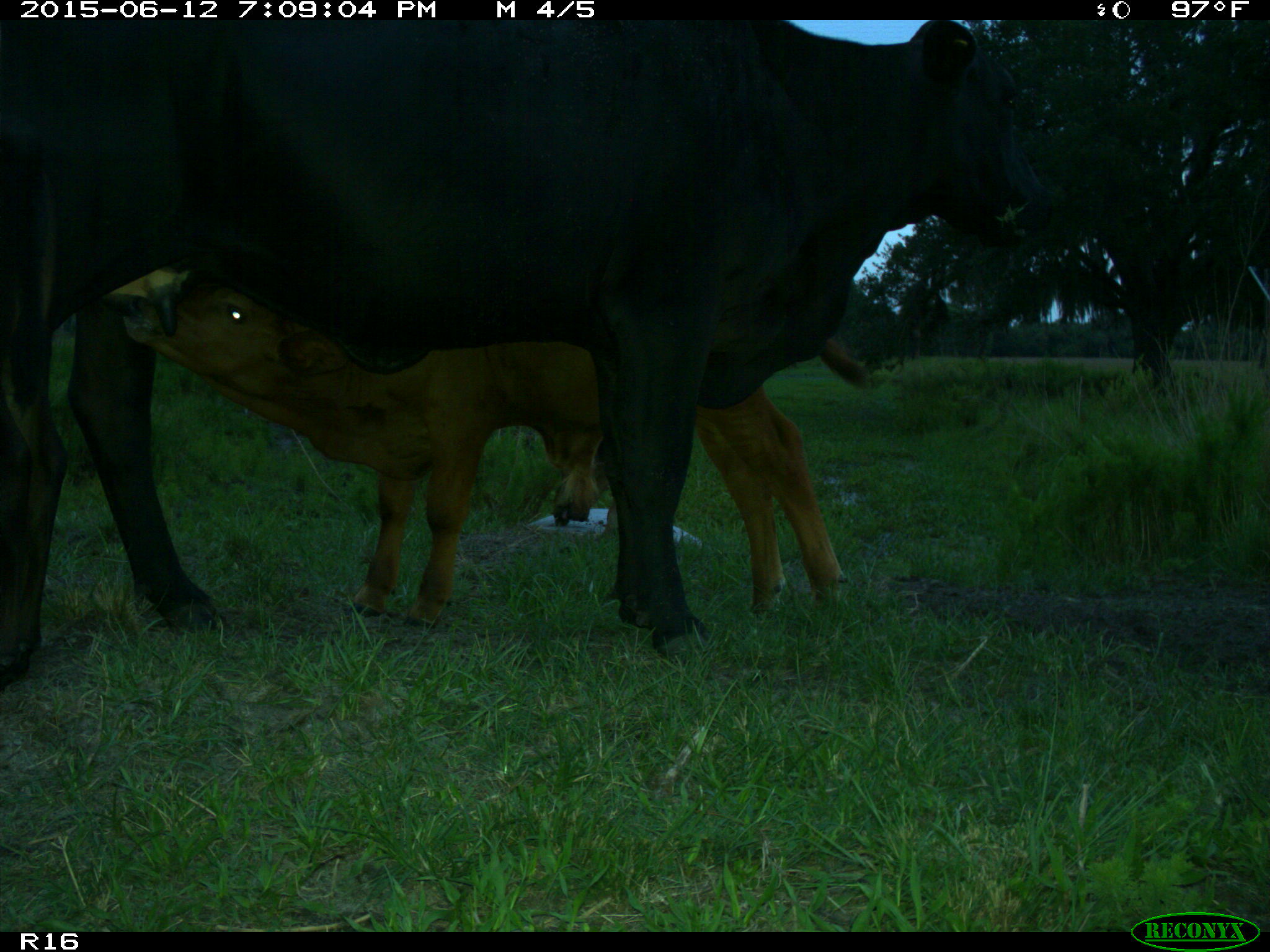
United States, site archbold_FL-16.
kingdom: Animalia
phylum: Chordata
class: Mammalia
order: Artiodactyla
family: Bovidae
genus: Bos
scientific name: Bos taurus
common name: domestic cow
Bos taurus (domestic cow).